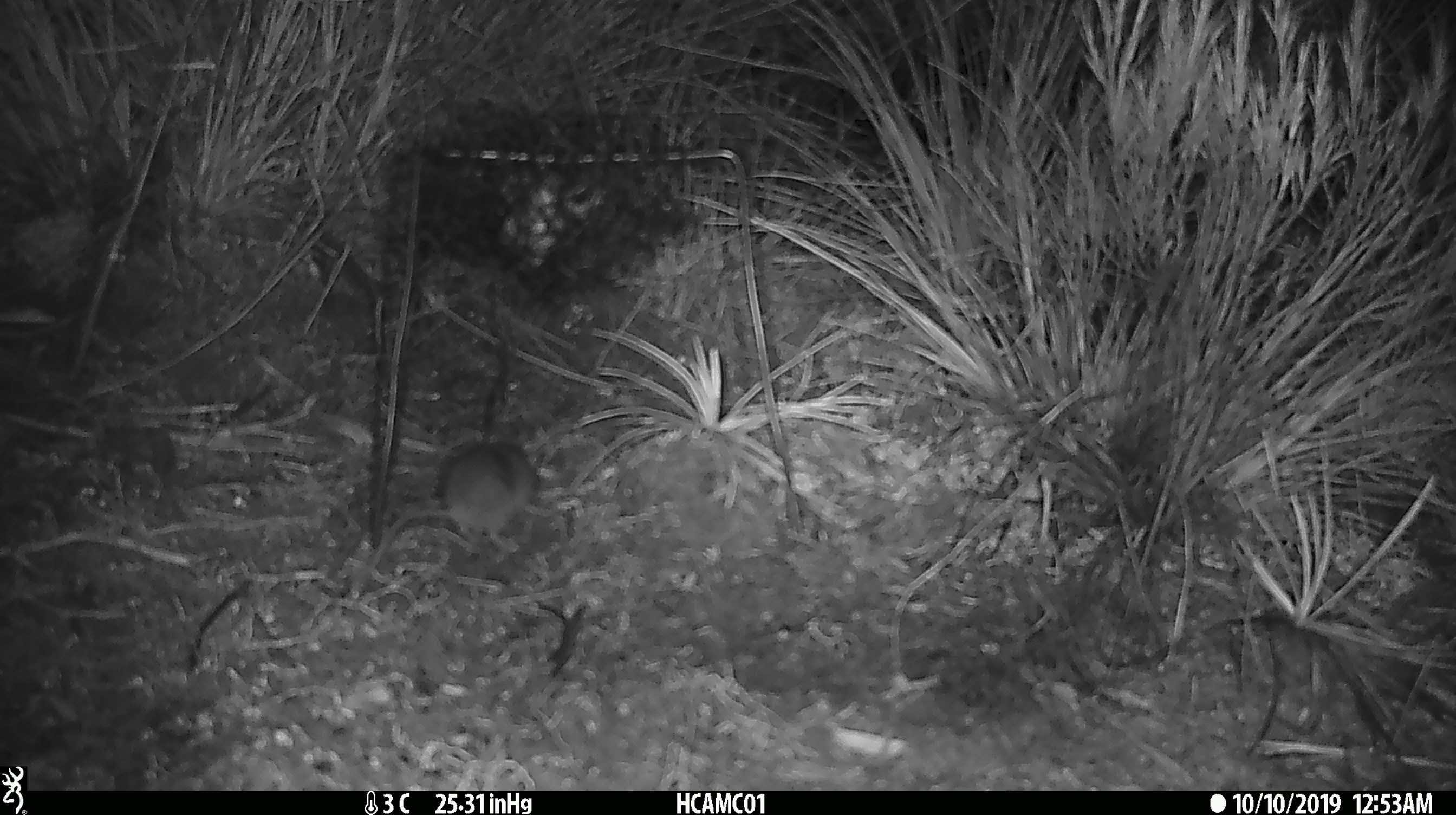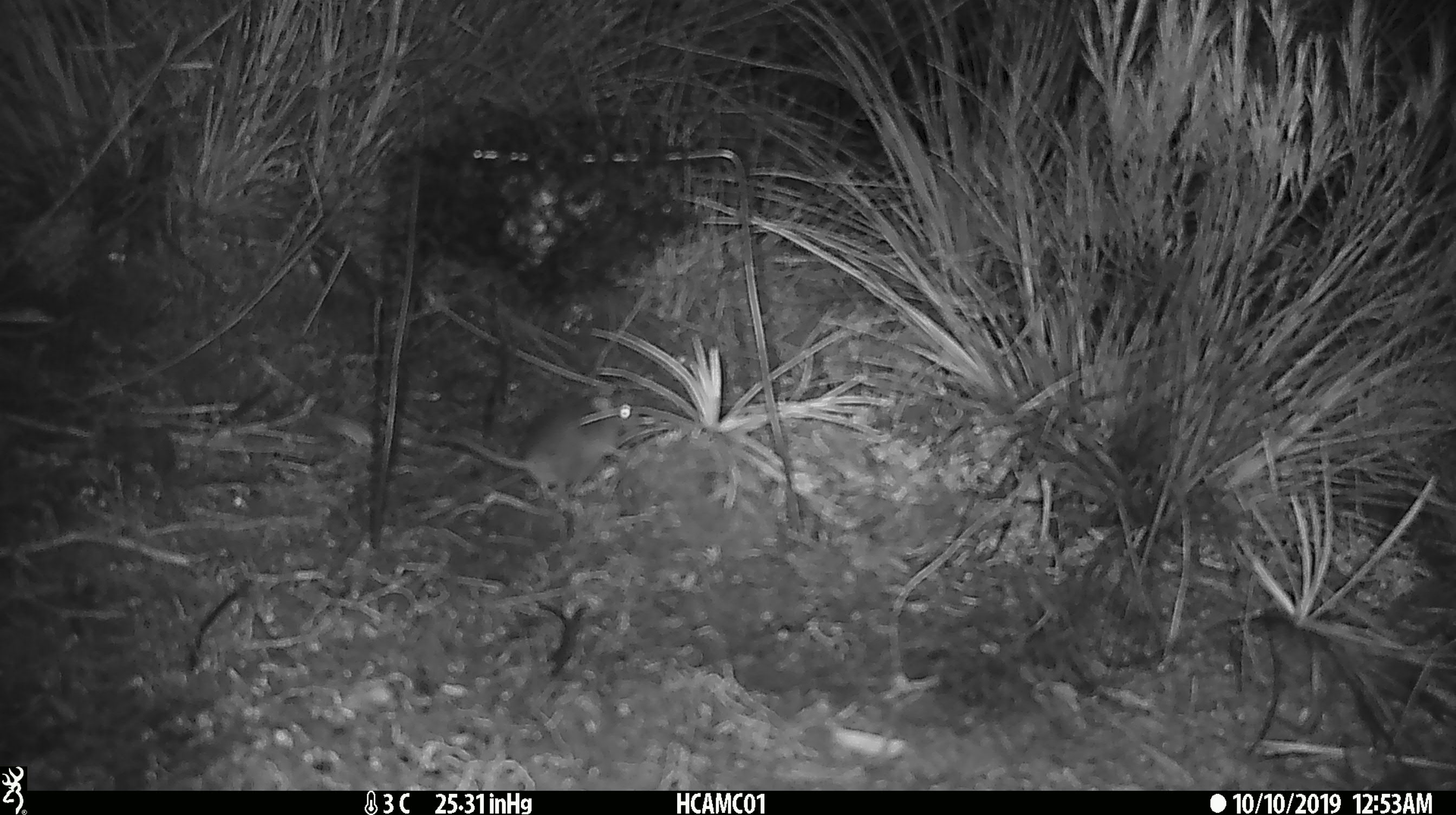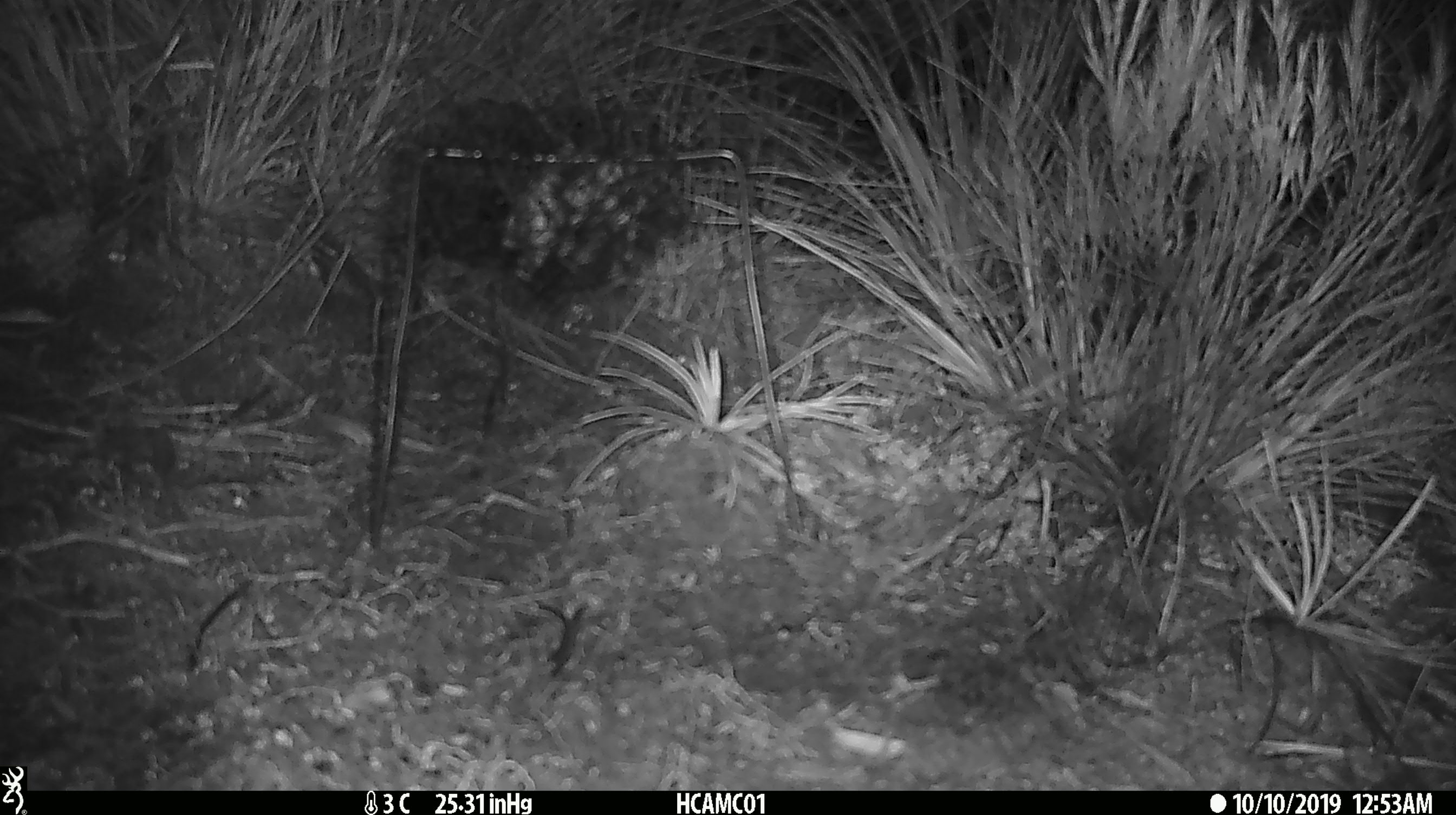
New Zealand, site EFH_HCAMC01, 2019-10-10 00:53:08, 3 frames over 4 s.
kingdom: Animalia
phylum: Chordata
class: Mammalia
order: Rodentia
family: Muridae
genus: Mus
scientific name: Mus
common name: mouse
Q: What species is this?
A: Mouse (Mus).